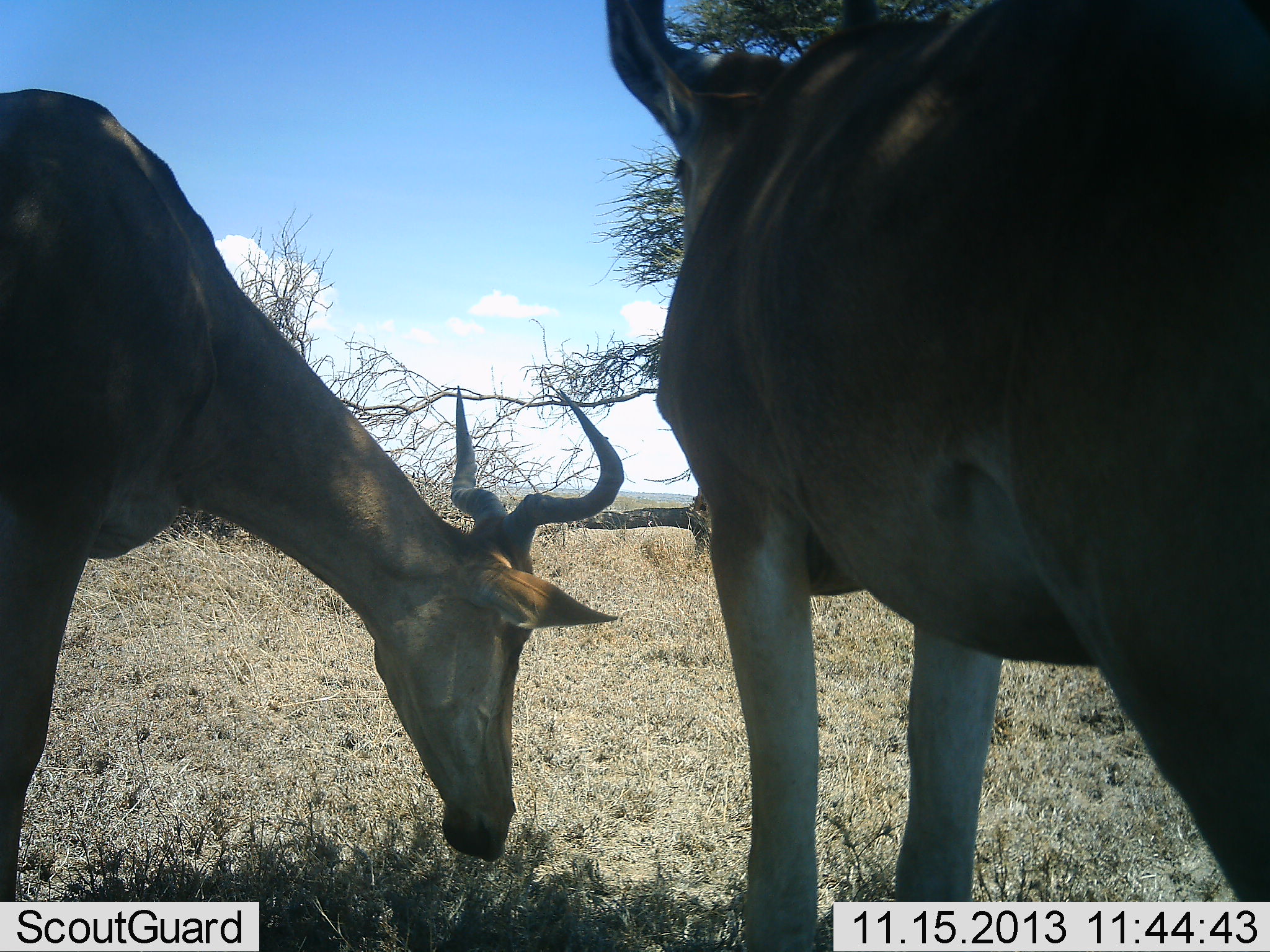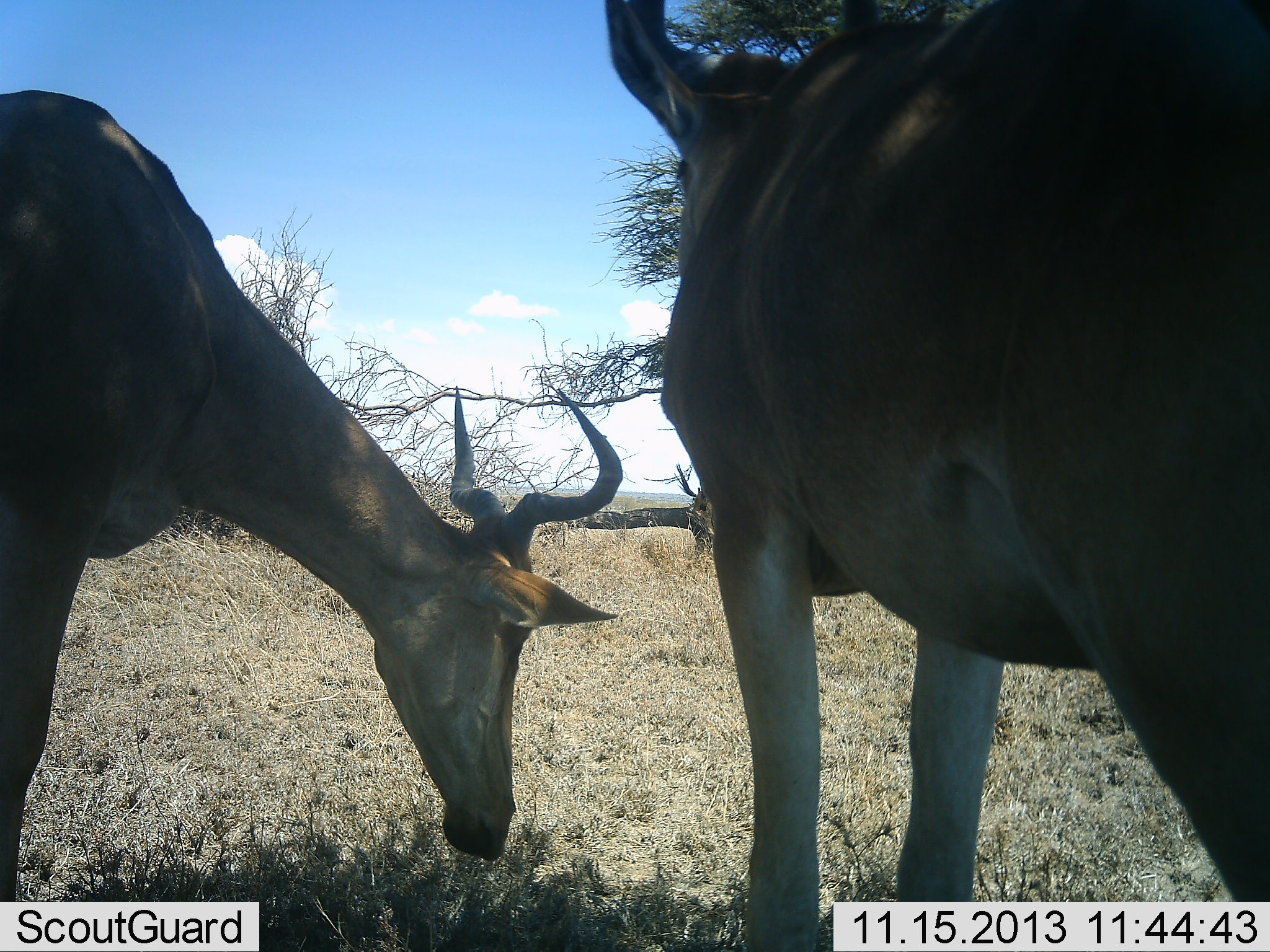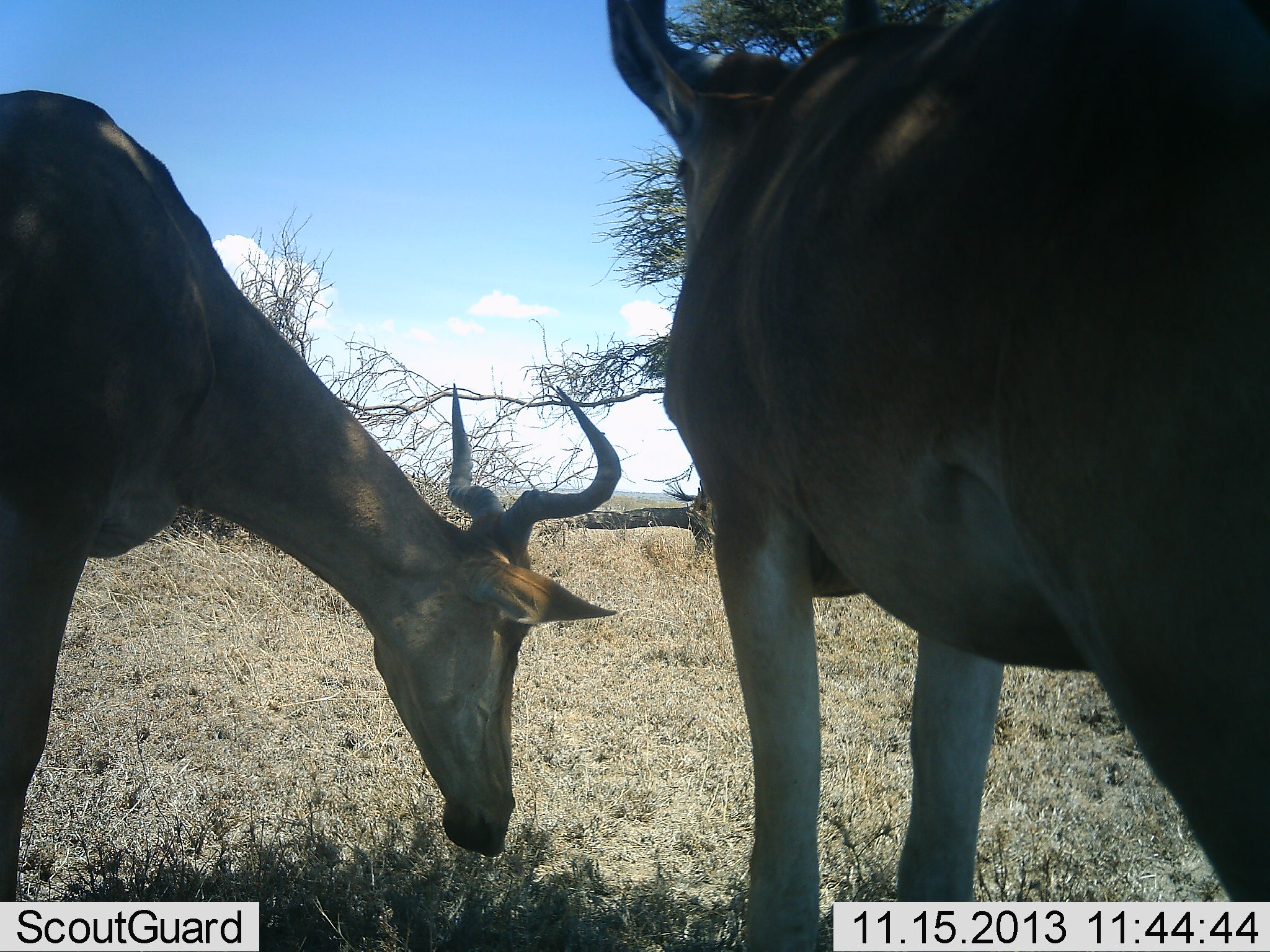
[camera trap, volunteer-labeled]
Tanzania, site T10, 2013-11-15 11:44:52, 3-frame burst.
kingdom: Animalia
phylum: Chordata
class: Mammalia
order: Artiodactyla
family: Bovidae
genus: Alcelaphus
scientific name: Alcelaphus buselaphus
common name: hartebeest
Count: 3.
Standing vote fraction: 92%.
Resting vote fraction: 0%.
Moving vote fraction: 4%.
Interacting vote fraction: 0%.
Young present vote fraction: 0%.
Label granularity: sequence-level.